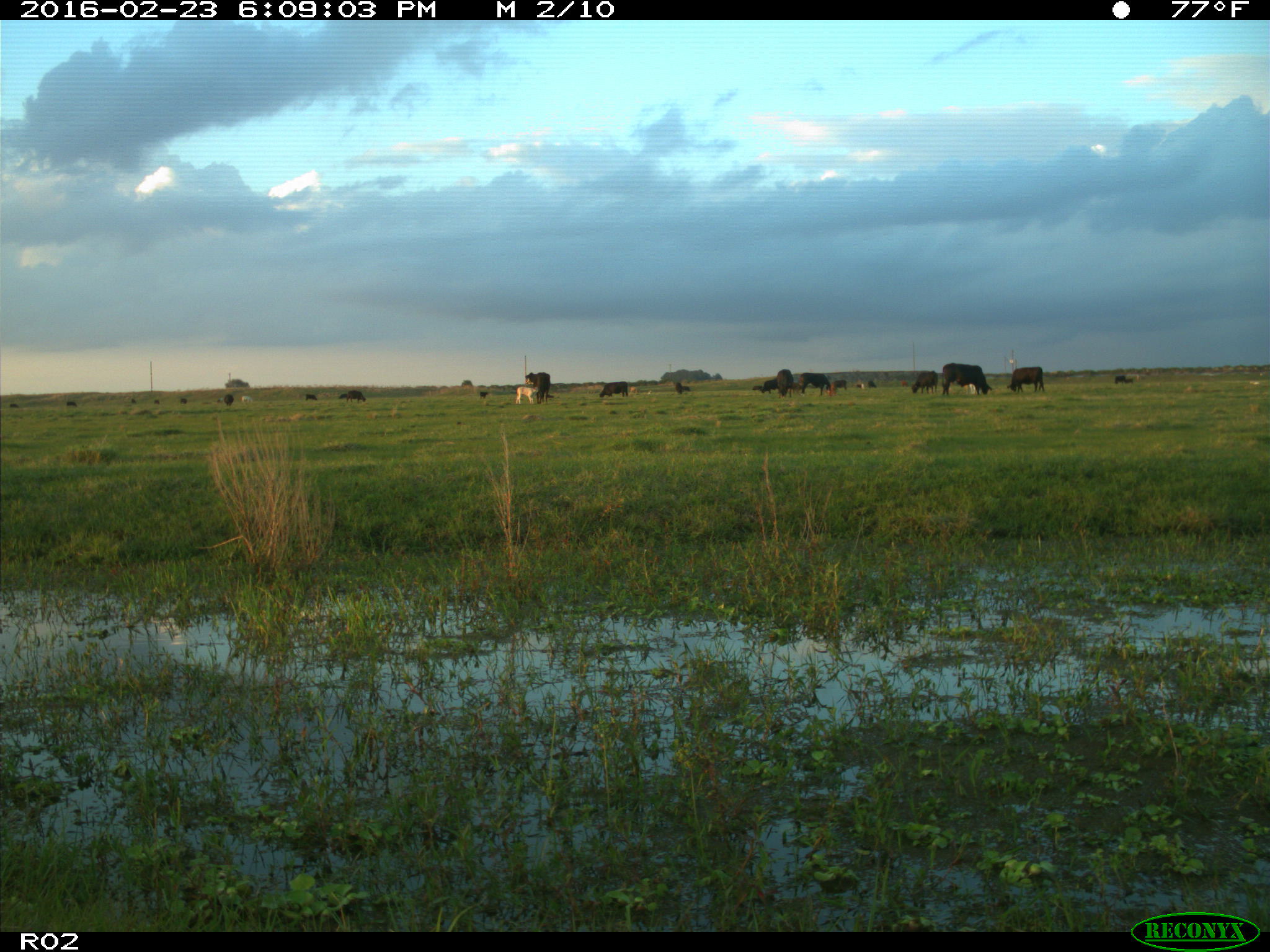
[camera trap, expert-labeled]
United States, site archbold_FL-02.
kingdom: Animalia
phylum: Chordata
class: Mammalia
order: Artiodactyla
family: Bovidae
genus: Bos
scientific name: Bos taurus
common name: domestic cow